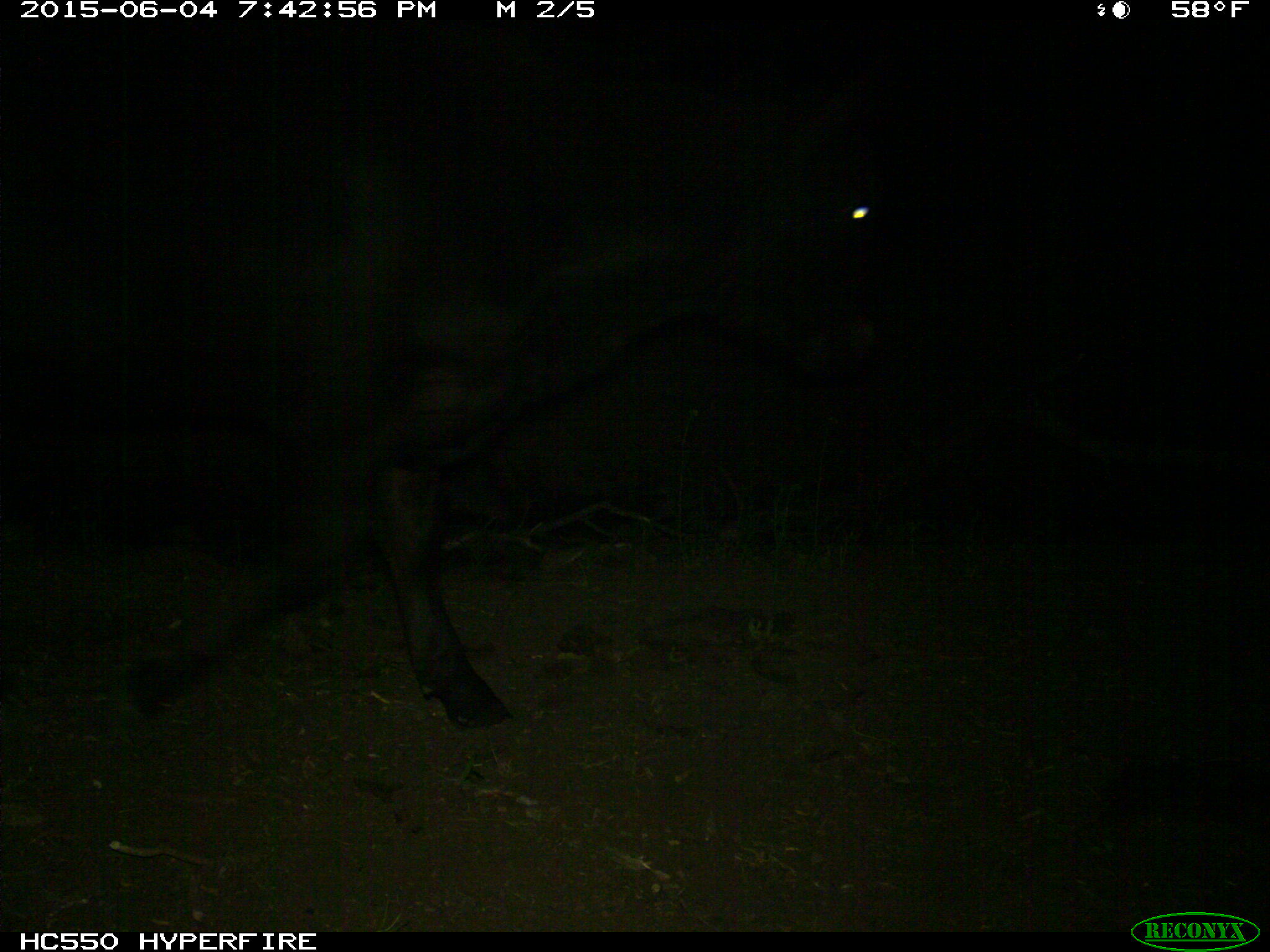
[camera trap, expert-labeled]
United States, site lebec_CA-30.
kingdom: Animalia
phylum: Chordata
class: Mammalia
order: Artiodactyla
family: Bovidae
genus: Bos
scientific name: Bos taurus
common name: domestic cow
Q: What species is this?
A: Bos taurus (domestic cow).